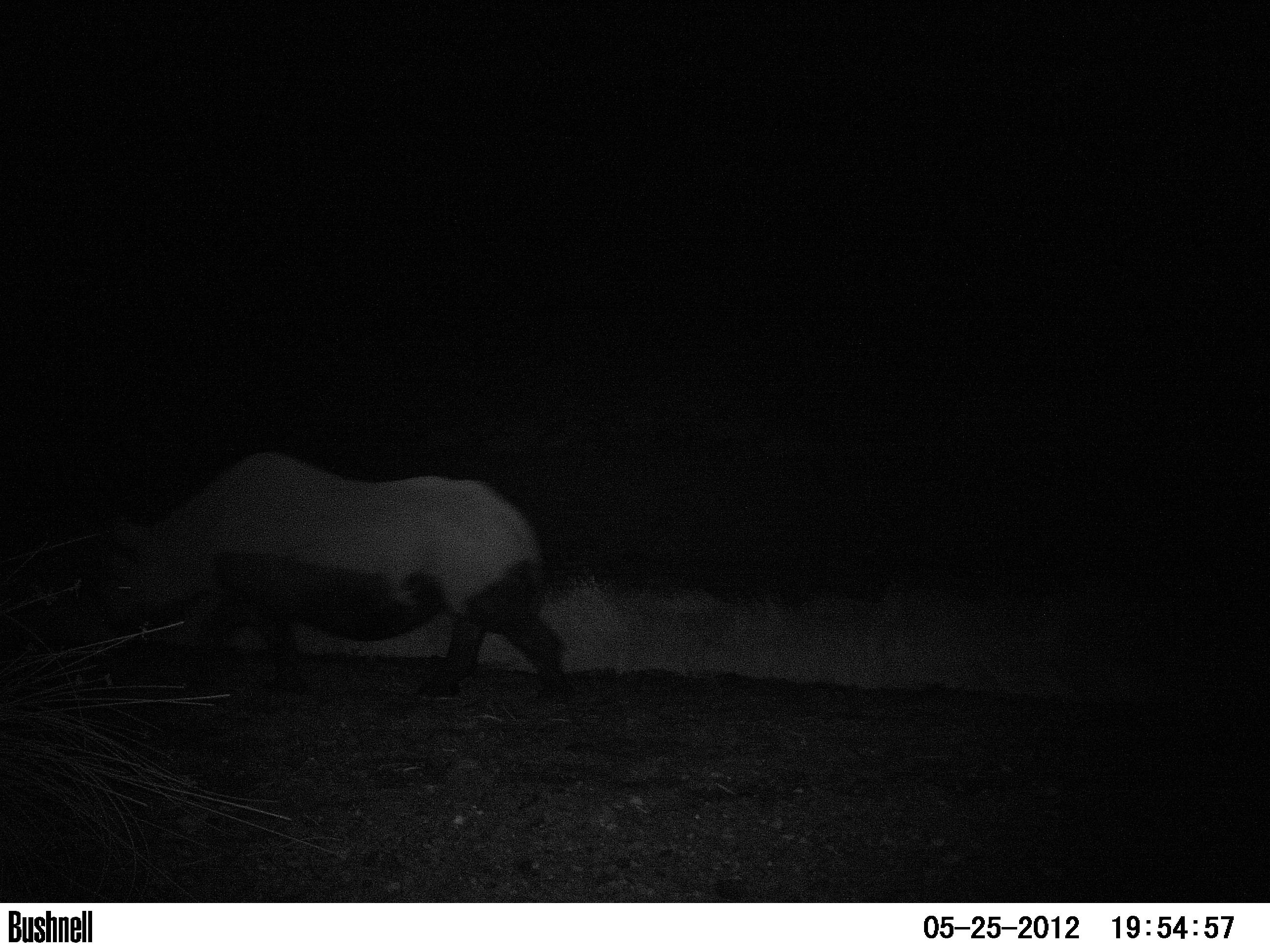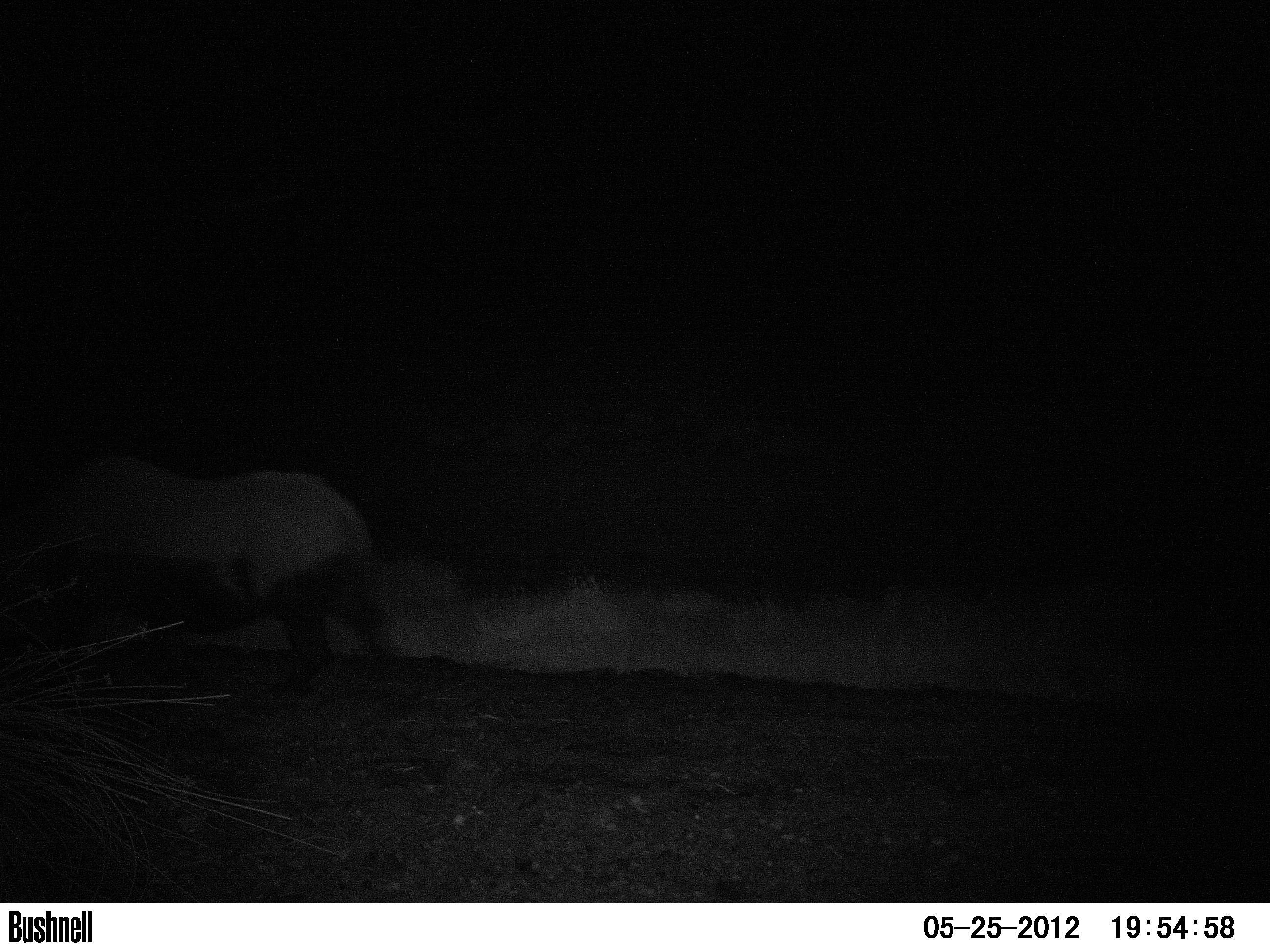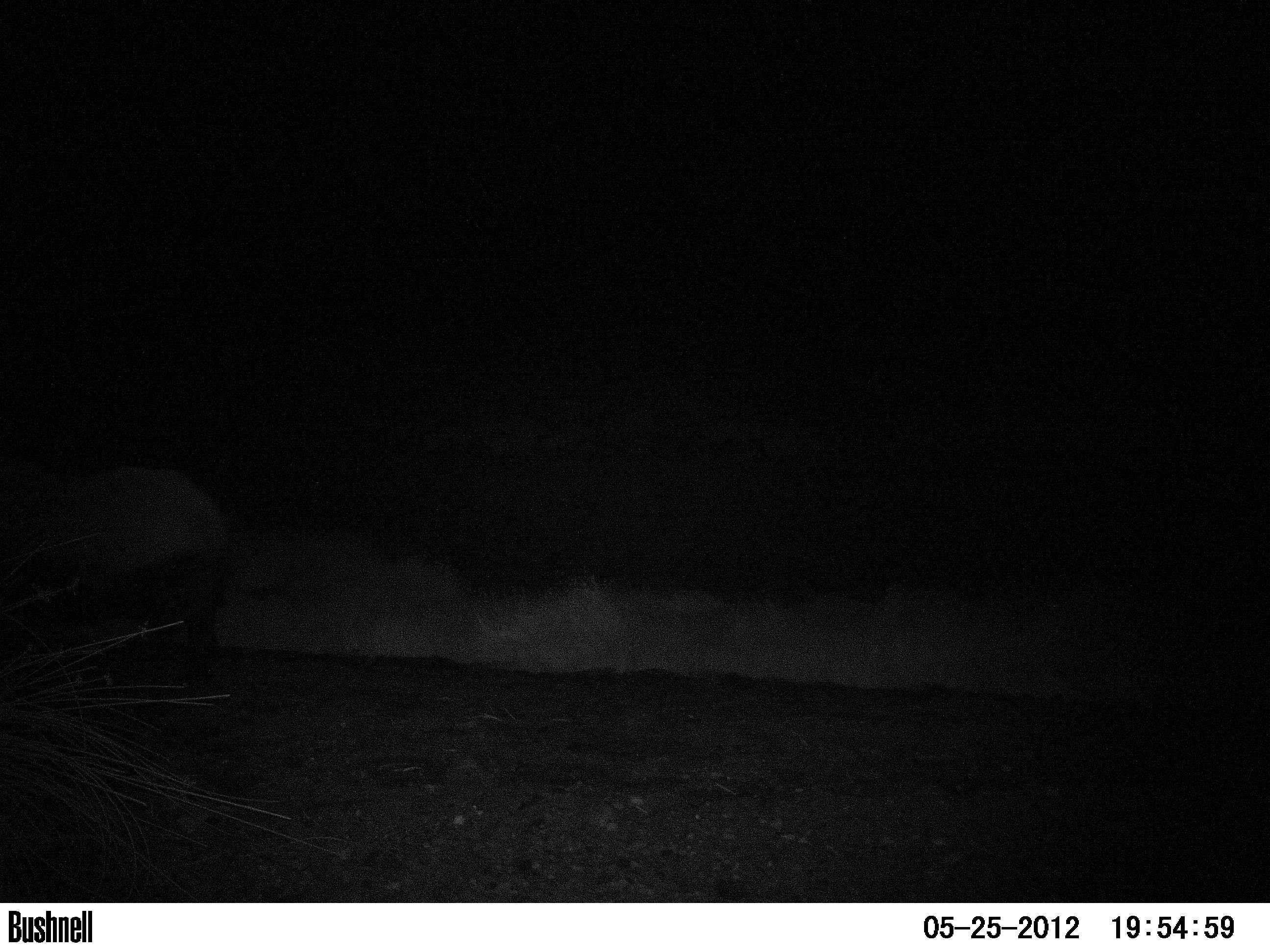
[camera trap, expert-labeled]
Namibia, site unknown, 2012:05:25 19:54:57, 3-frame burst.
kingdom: Animalia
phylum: Chordata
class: Mammalia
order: Perissodactyla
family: Rhinocerotidae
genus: Diceros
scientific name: Diceros bicornis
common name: black rhinoceros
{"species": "Diceros bicornis (black rhinoceros)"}